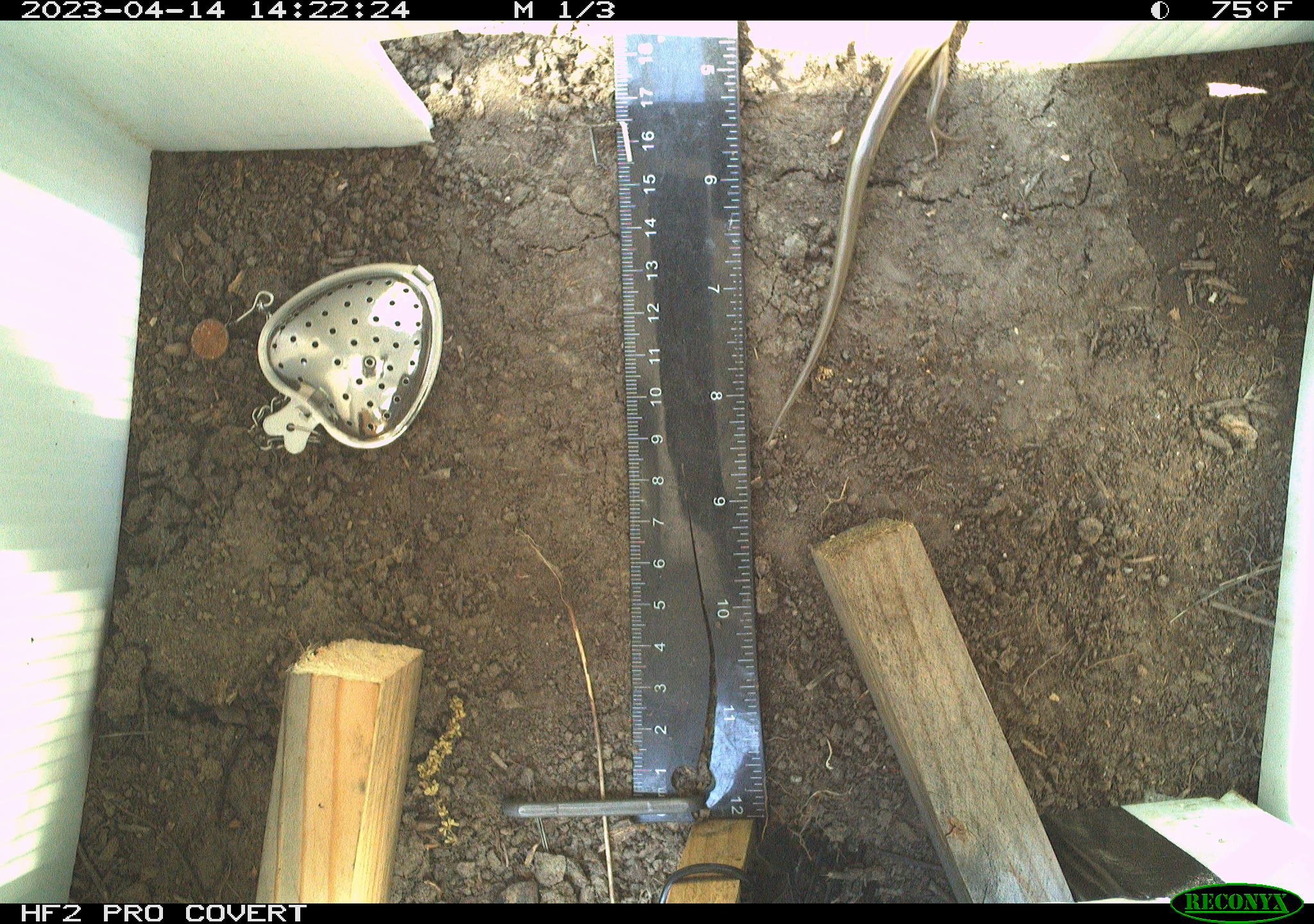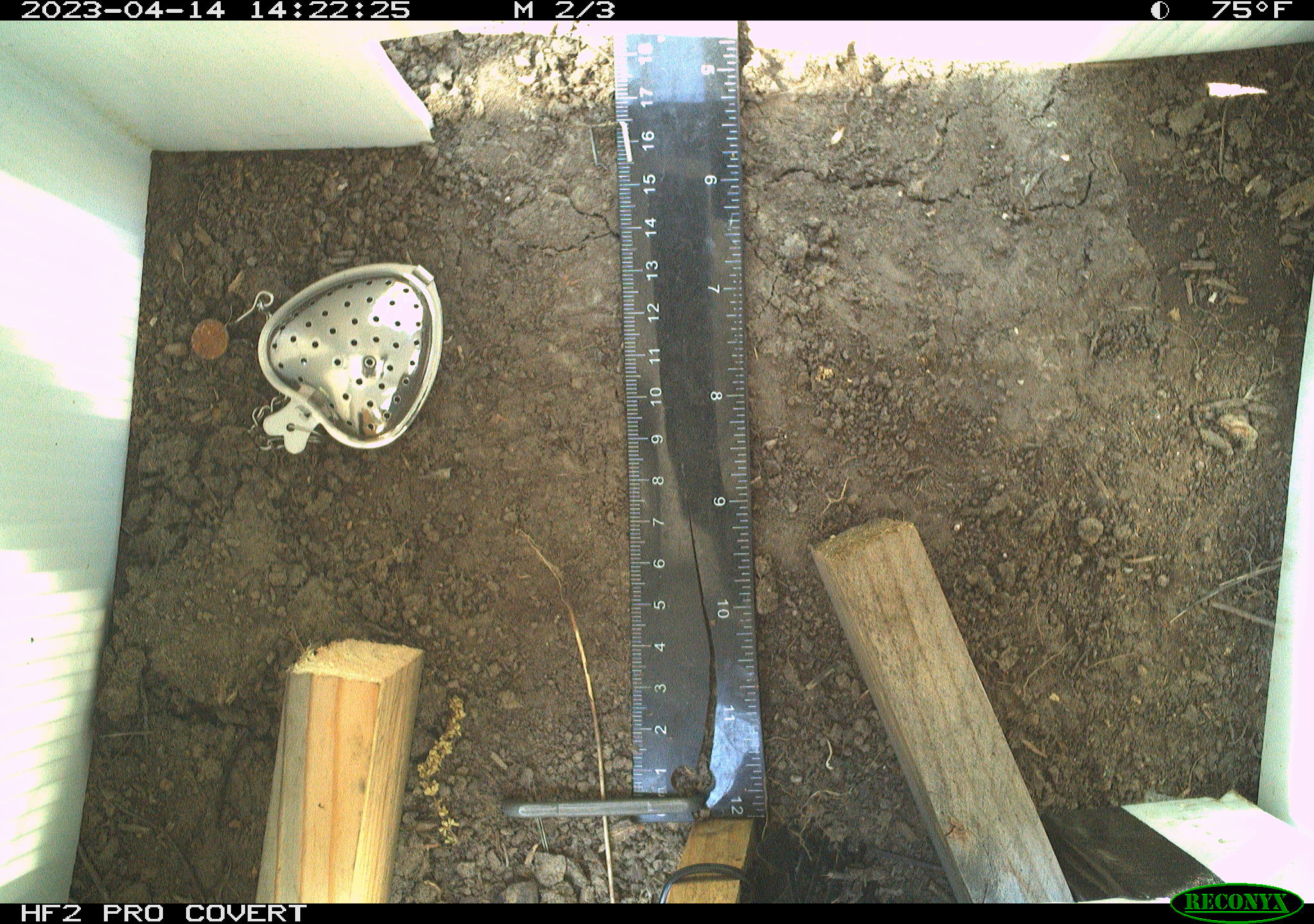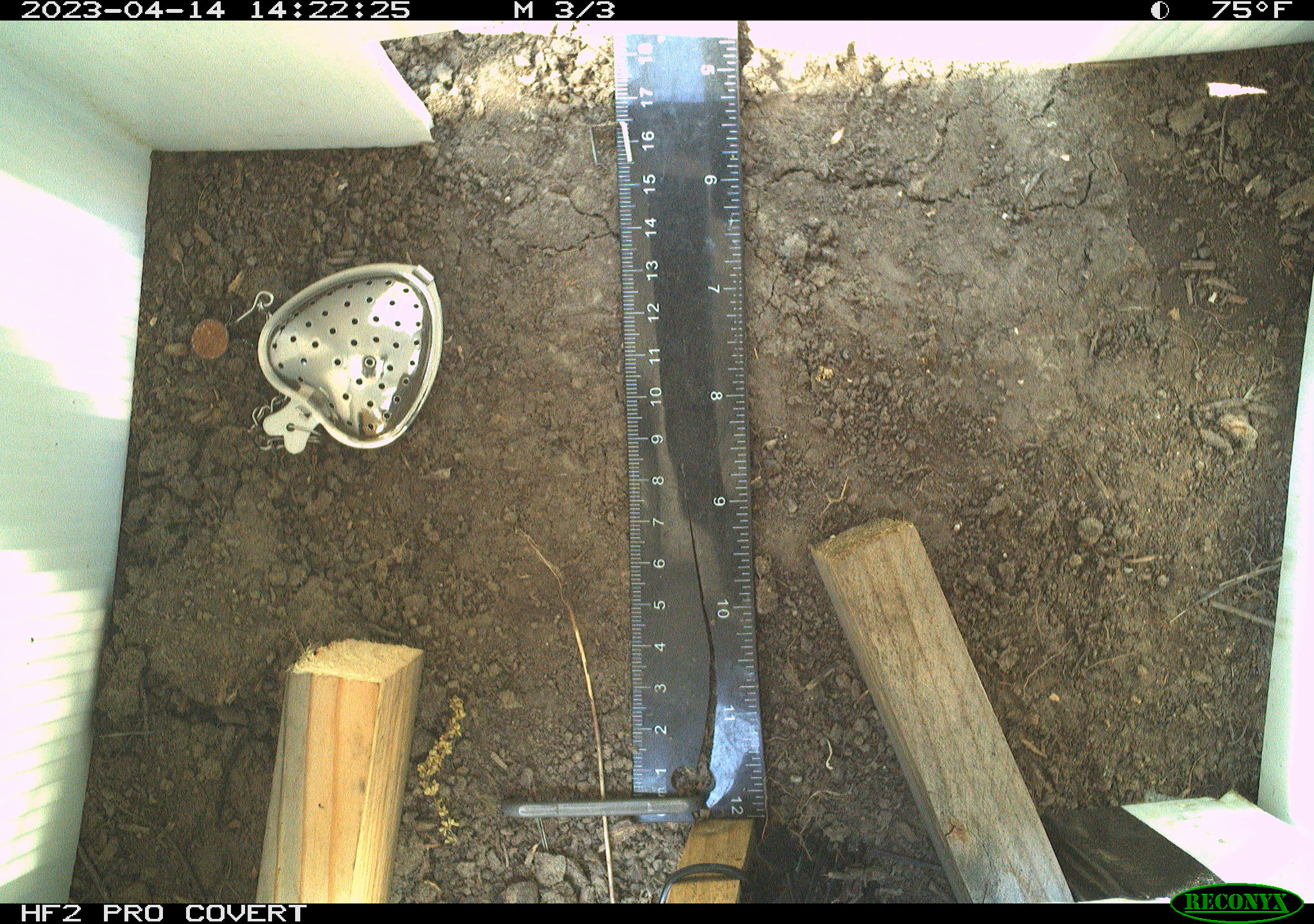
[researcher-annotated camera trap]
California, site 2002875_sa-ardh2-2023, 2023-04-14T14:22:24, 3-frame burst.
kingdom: Animalia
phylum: Chordata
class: Reptilia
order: Squamata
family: Scincidae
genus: Plestiodon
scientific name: Plestiodon skiltonianus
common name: western skink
Western skink (Plestiodon skiltonianus).